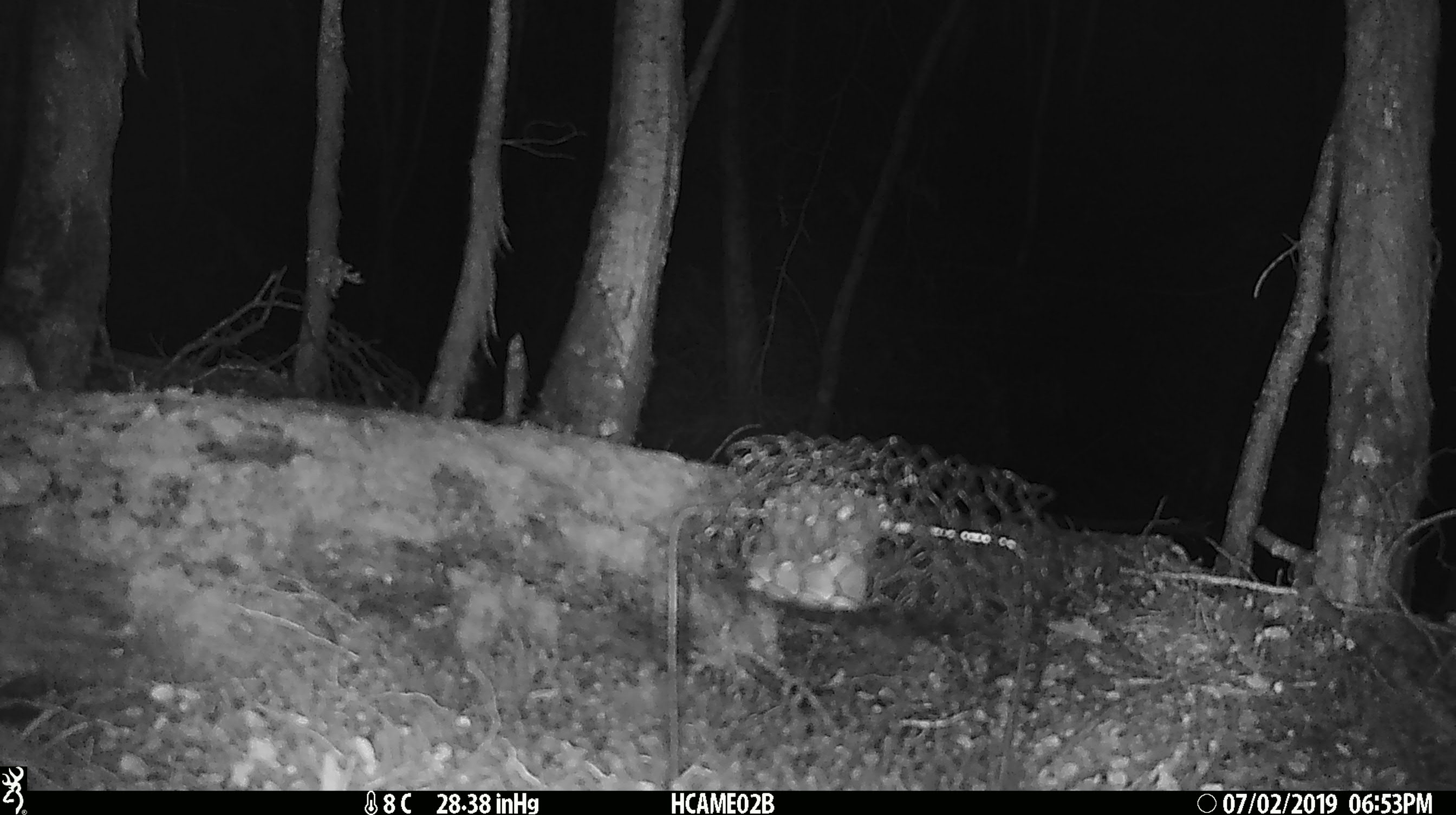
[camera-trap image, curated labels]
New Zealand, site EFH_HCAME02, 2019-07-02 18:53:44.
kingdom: Animalia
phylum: Chordata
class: Mammalia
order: Rodentia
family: Muridae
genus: Mus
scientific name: Mus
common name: mouse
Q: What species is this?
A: Mouse (Mus).